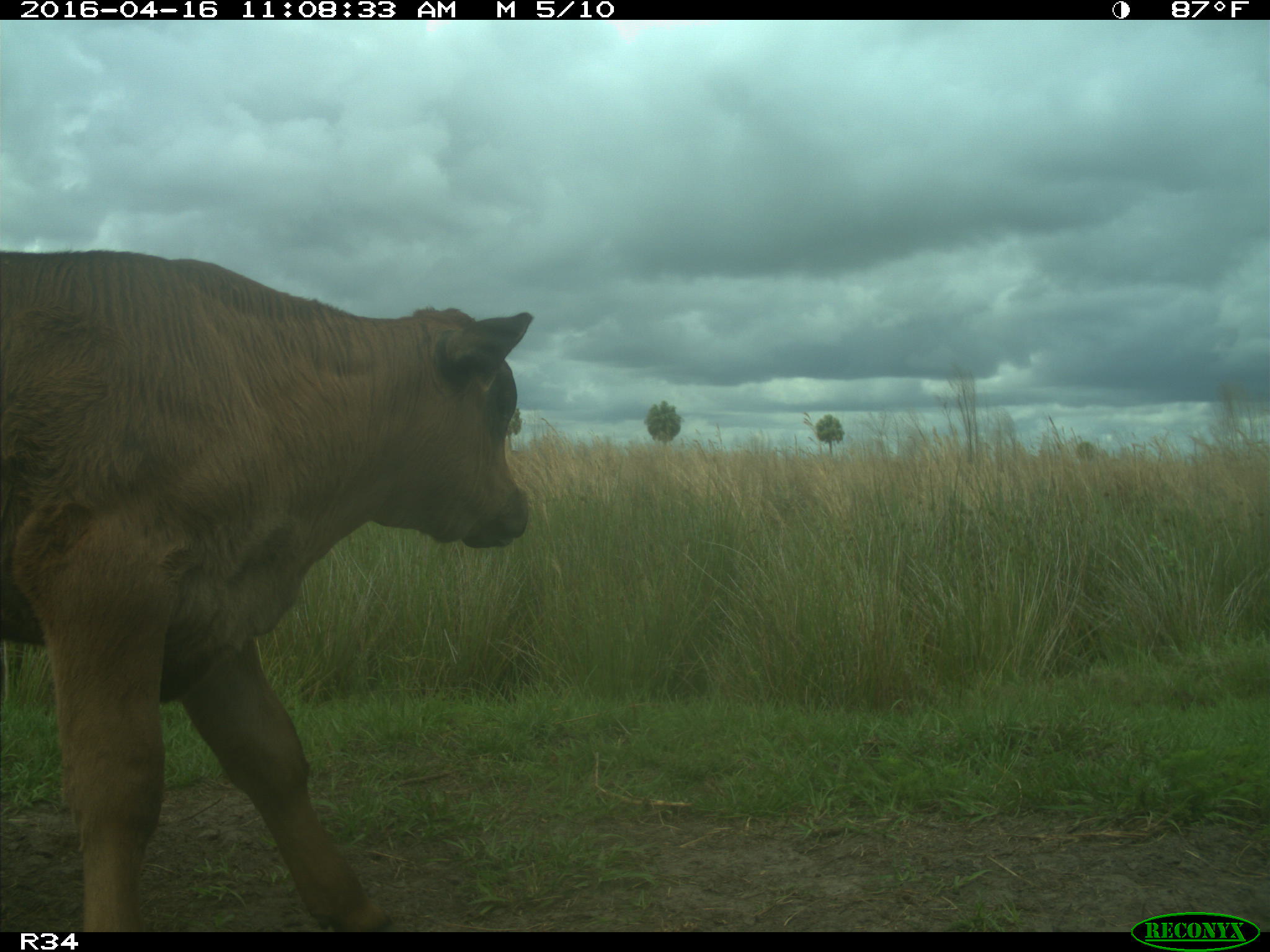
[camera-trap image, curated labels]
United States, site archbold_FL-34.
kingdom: Animalia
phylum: Chordata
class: Mammalia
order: Artiodactyla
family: Bovidae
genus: Bos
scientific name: Bos taurus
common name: domestic cow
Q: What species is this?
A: Bos taurus (domestic cow).